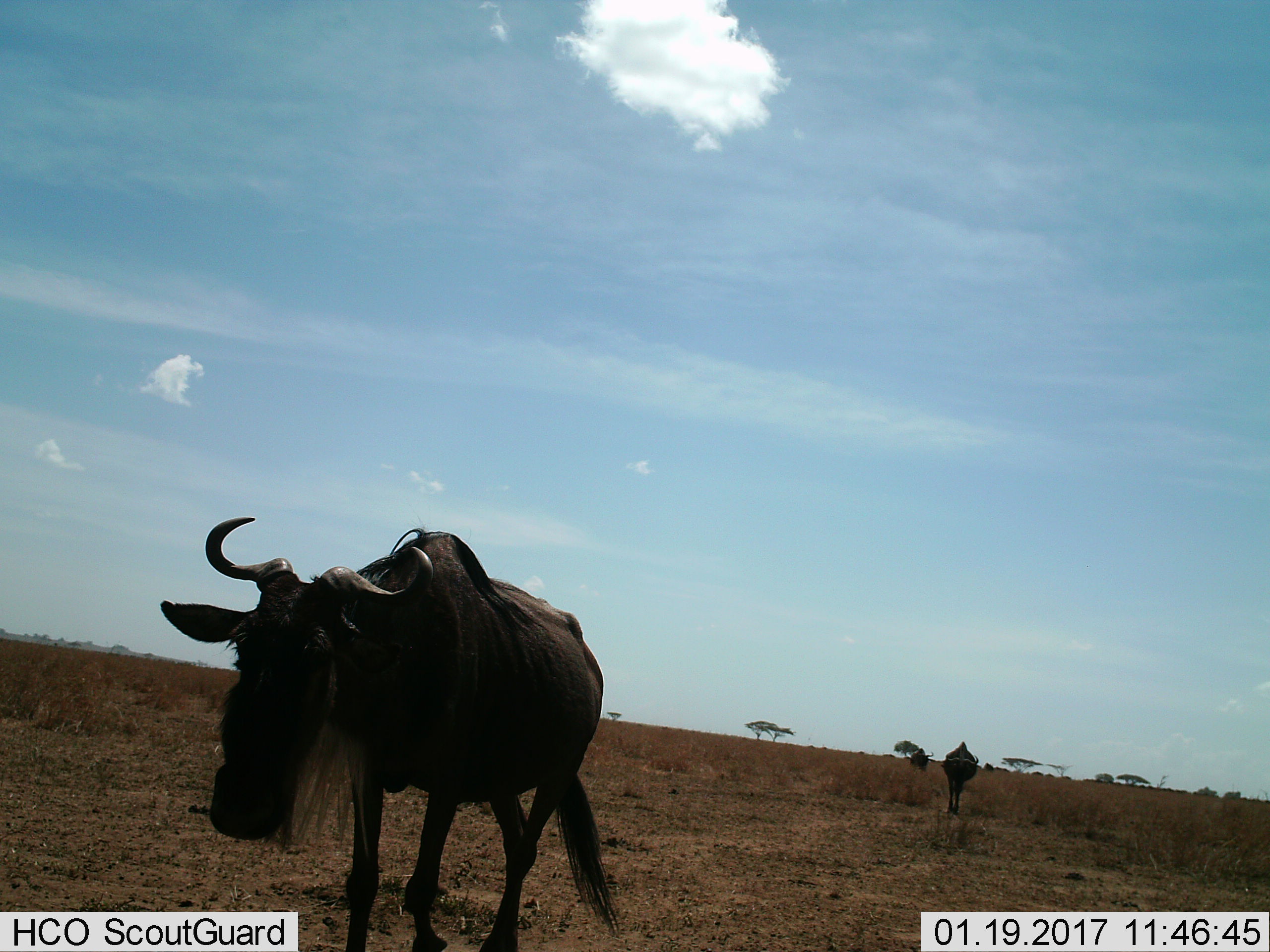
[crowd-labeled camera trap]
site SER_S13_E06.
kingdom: Animalia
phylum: Chordata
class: Mammalia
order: Artiodactyla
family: Bovidae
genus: Connochaetes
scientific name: Connochaetes taurinus taurinus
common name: blue wildebeest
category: wildebeestblue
Wildebeestblue (blue wildebeest) (Connochaetes taurinus taurinus), count 3. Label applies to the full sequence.